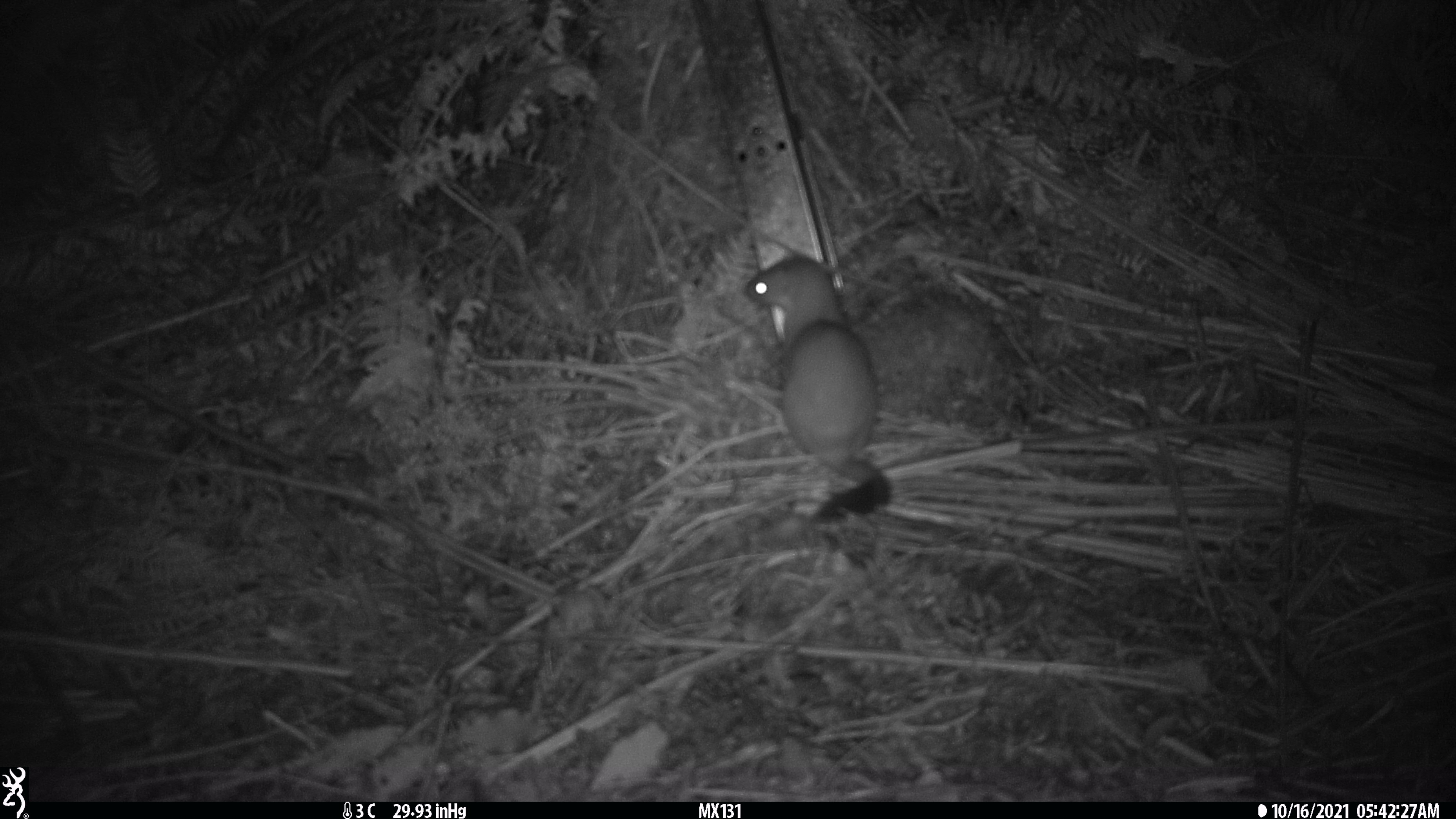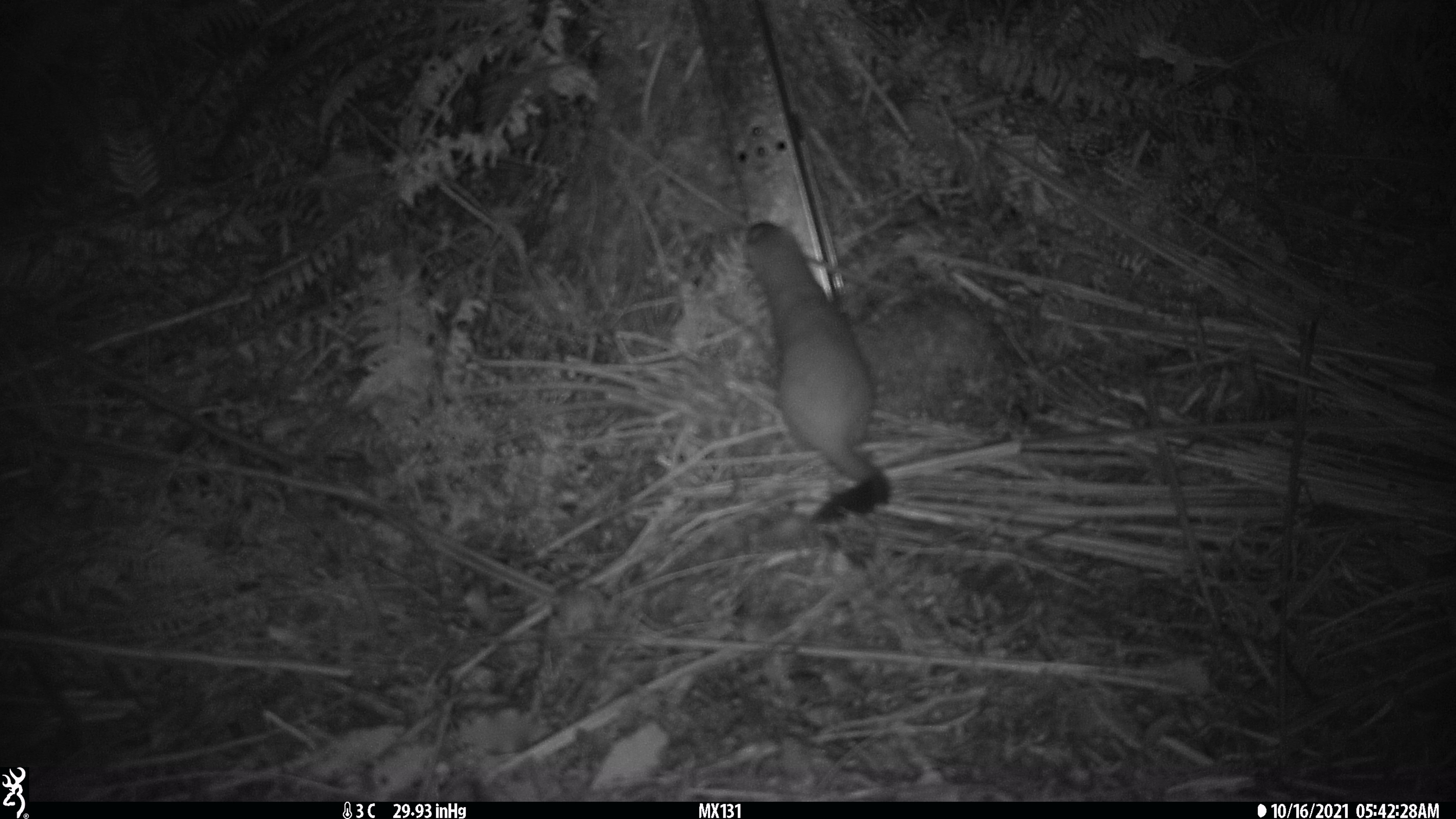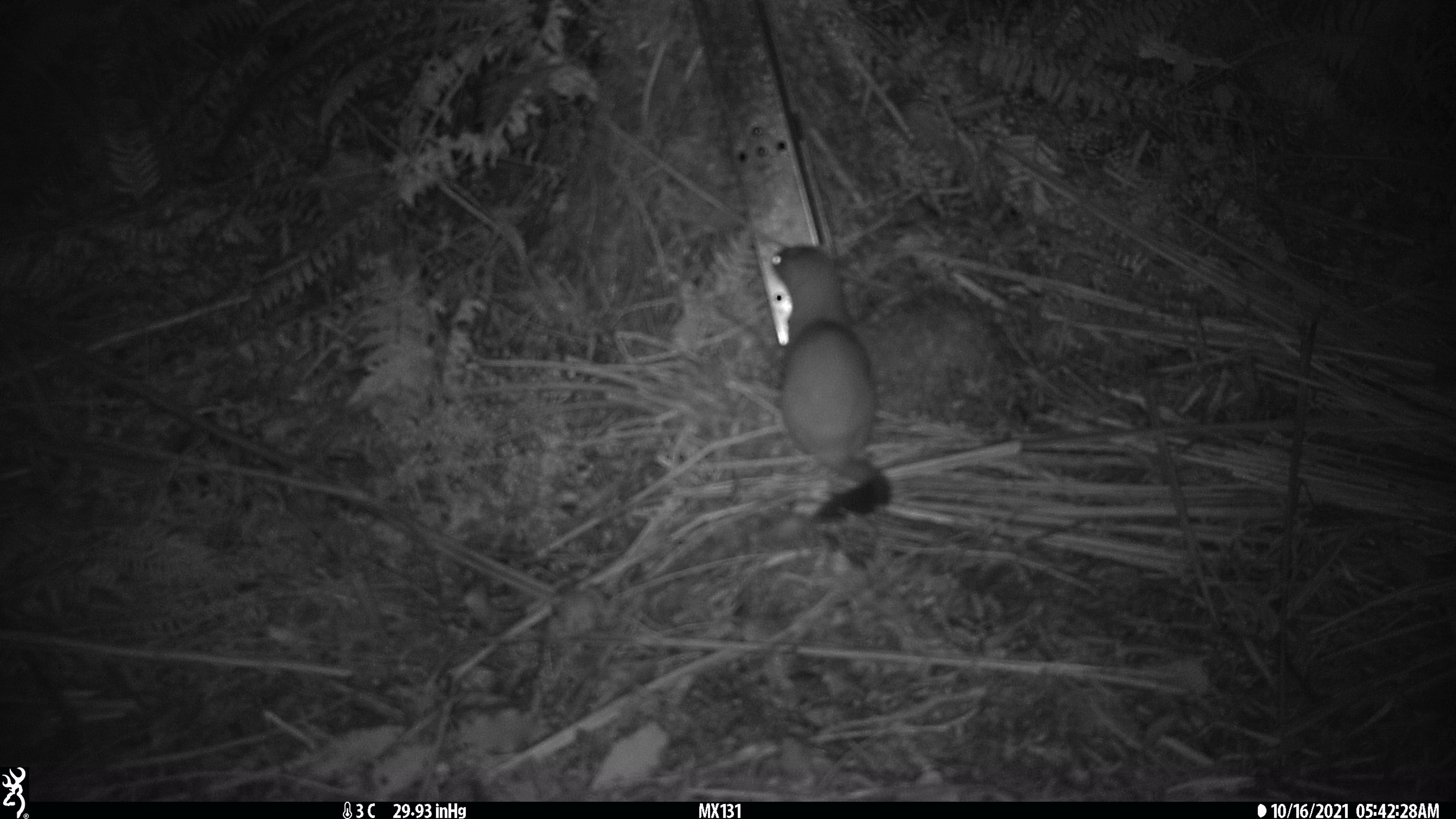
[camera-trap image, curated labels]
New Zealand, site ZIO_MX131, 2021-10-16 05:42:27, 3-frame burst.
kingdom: Animalia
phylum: Chordata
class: Mammalia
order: Carnivora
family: Mustelidae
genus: Mustela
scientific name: Mustela erminea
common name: stoat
Stoat (Mustela erminea).